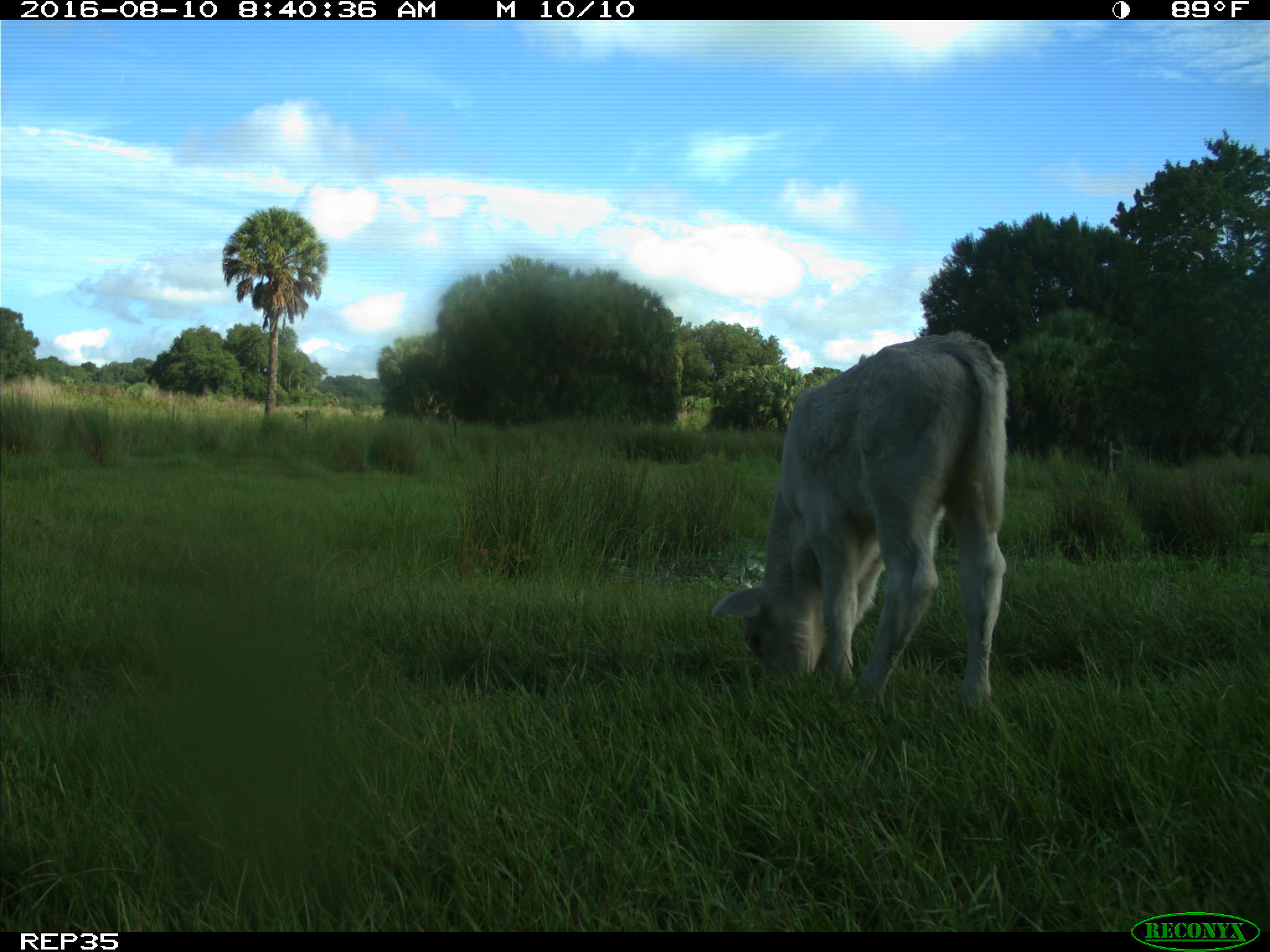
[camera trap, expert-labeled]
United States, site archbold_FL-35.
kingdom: Animalia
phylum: Chordata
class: Mammalia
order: Artiodactyla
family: Bovidae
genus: Bos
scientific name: Bos taurus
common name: domestic cow